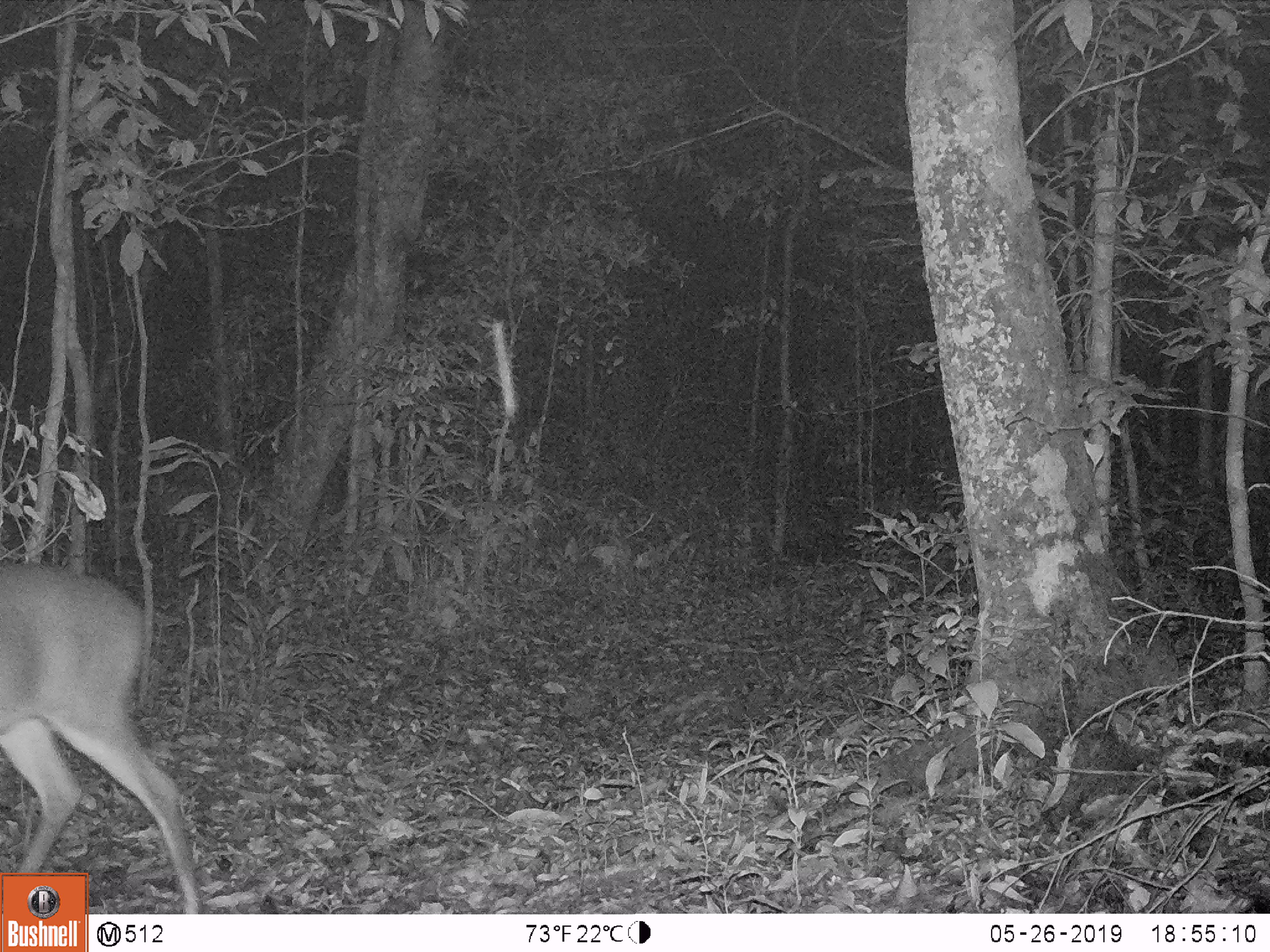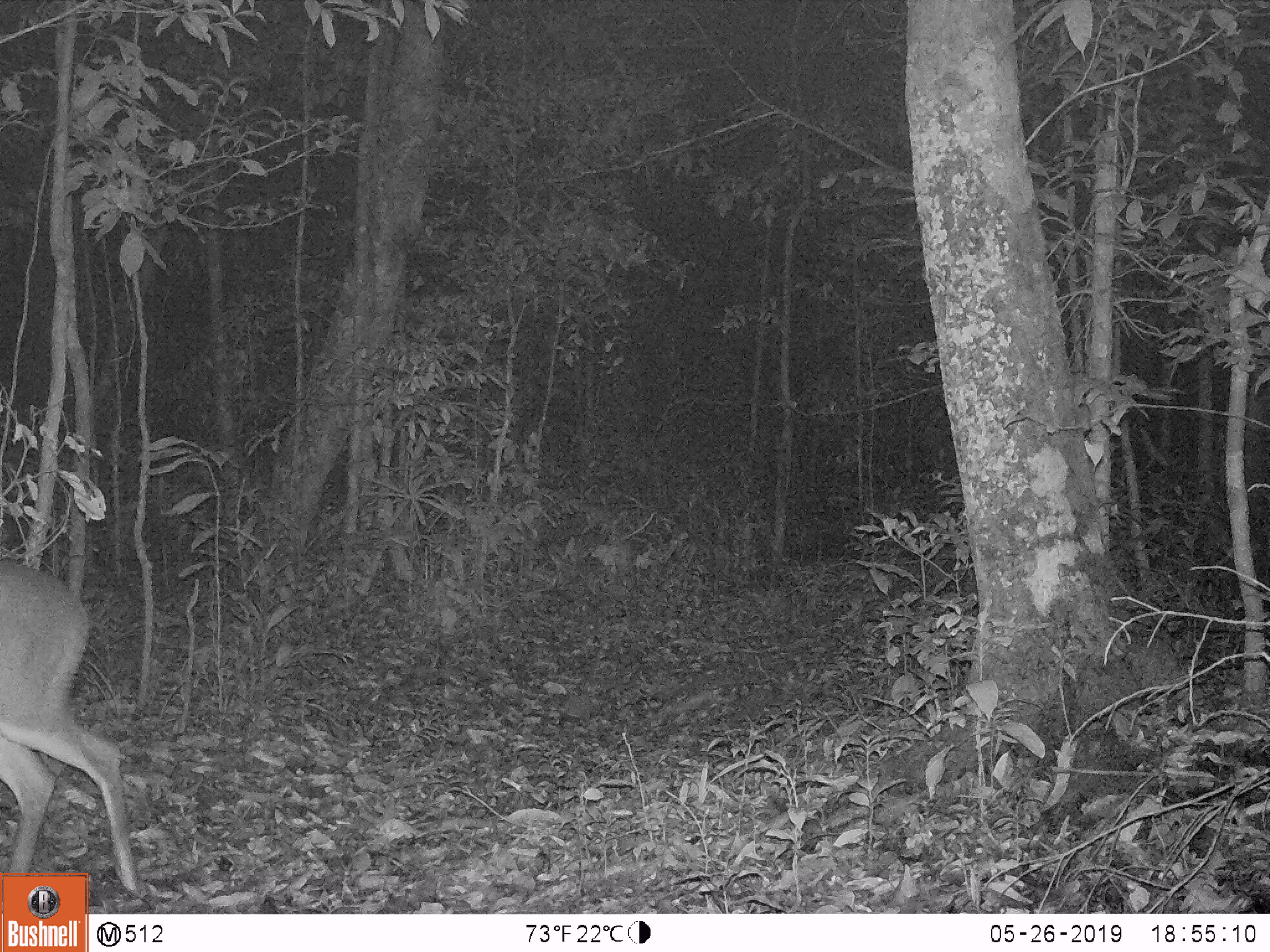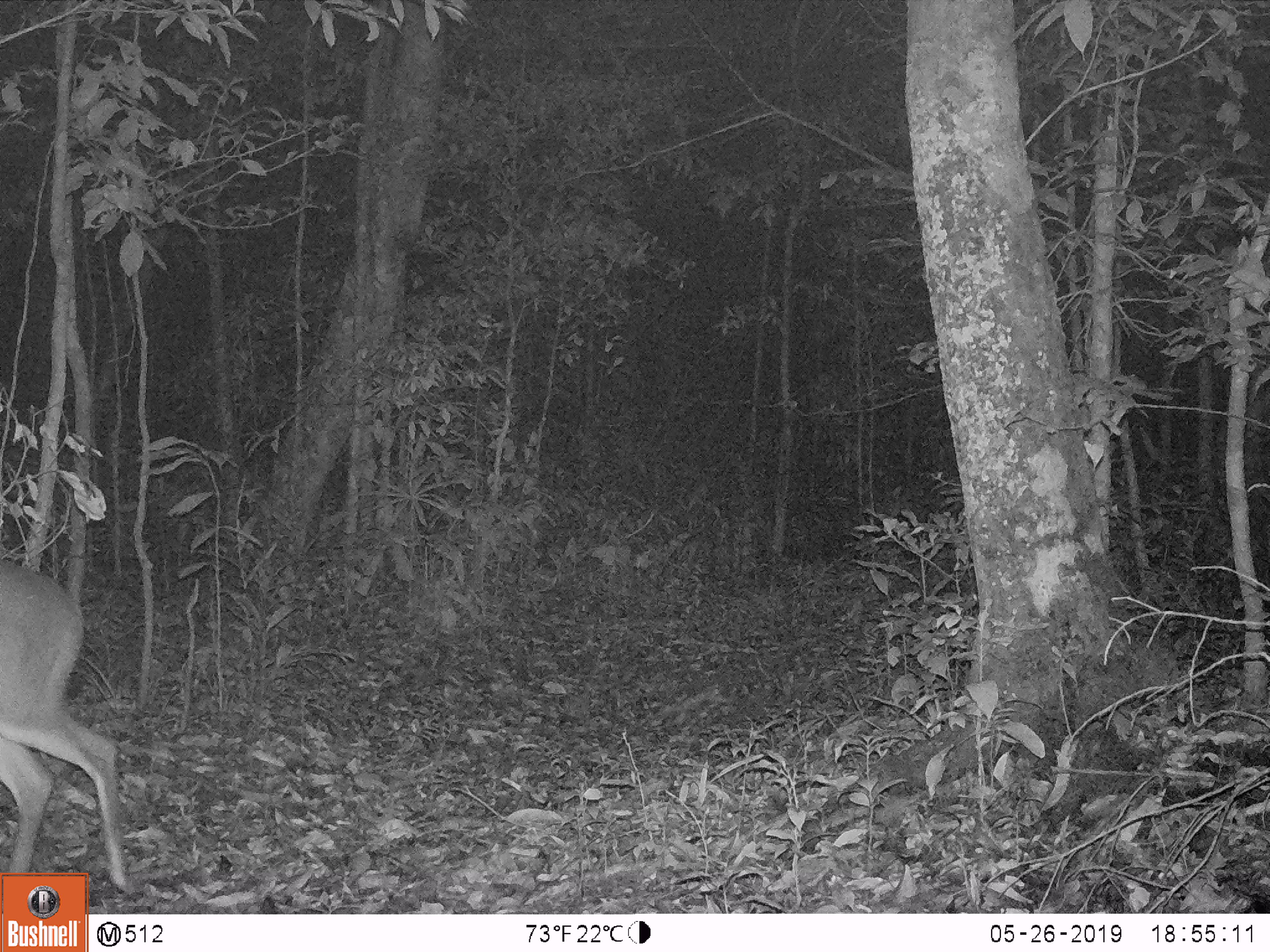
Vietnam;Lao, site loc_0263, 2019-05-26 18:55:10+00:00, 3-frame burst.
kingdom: Animalia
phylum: Chordata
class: Mammalia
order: Artiodactyla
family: Cervidae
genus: Muntiacus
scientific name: Muntiacus vuquangensis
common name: large-antlered muntjac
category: large antlered muntjac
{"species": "large antlered muntjac (large-antlered muntjac) (Muntiacus vuquangensis)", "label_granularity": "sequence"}